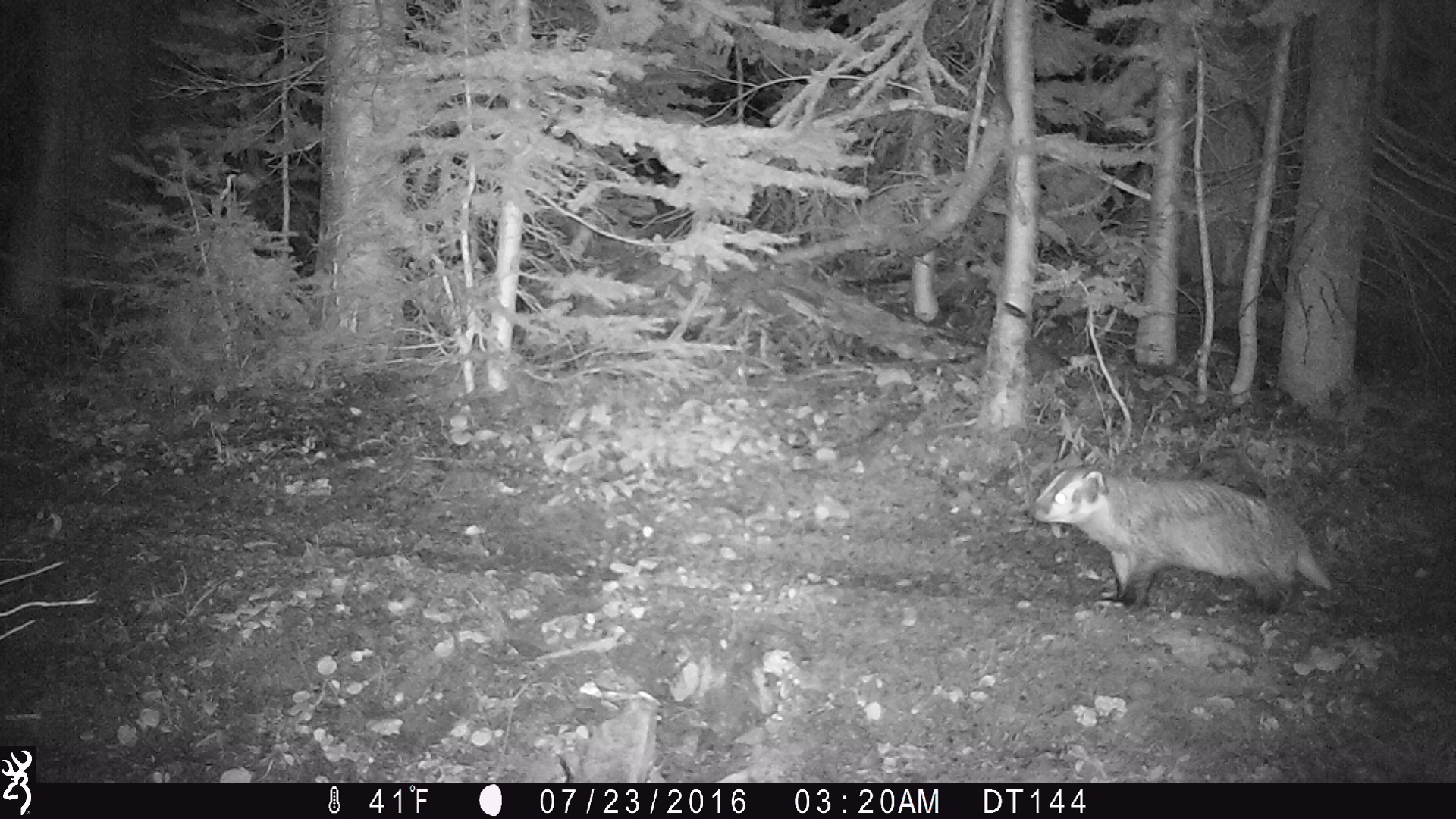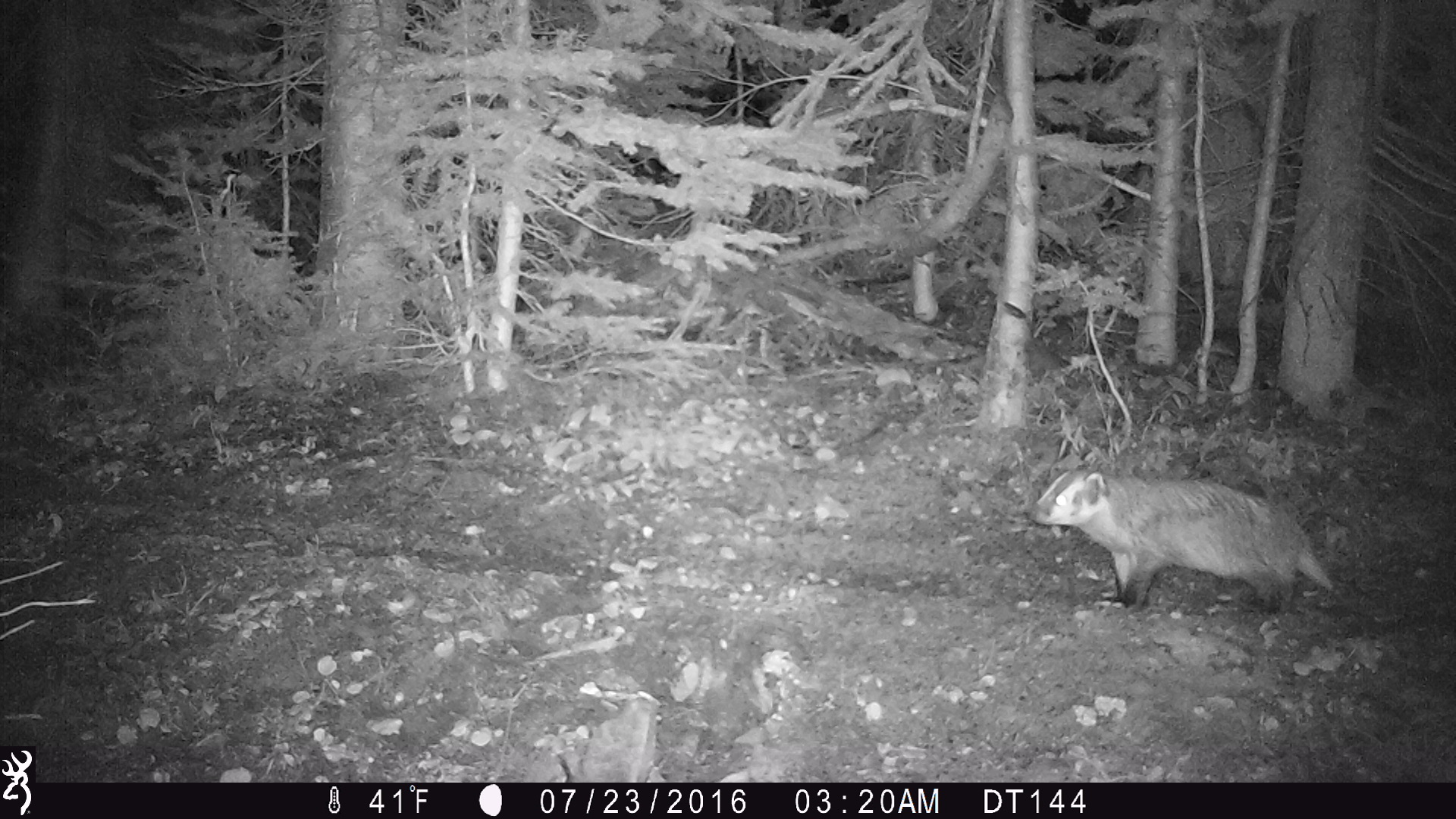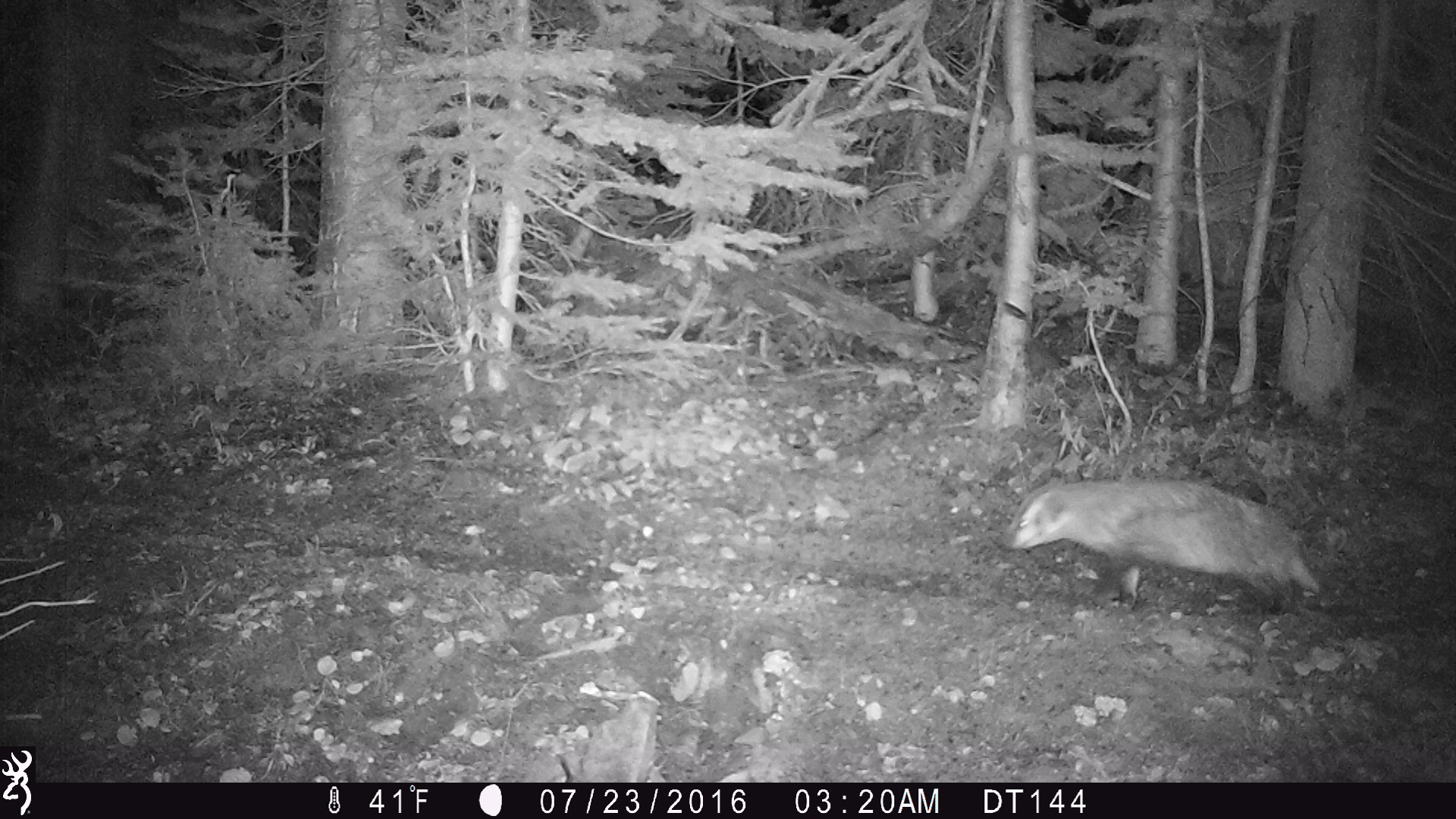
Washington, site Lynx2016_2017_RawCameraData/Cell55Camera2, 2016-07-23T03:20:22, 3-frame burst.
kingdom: Animalia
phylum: Chordata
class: Mammalia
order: Carnivora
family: Mustelidae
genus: Taxidea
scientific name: Taxidea taxus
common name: american badger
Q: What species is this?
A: Taxidea taxus (american badger).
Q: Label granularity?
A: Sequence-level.